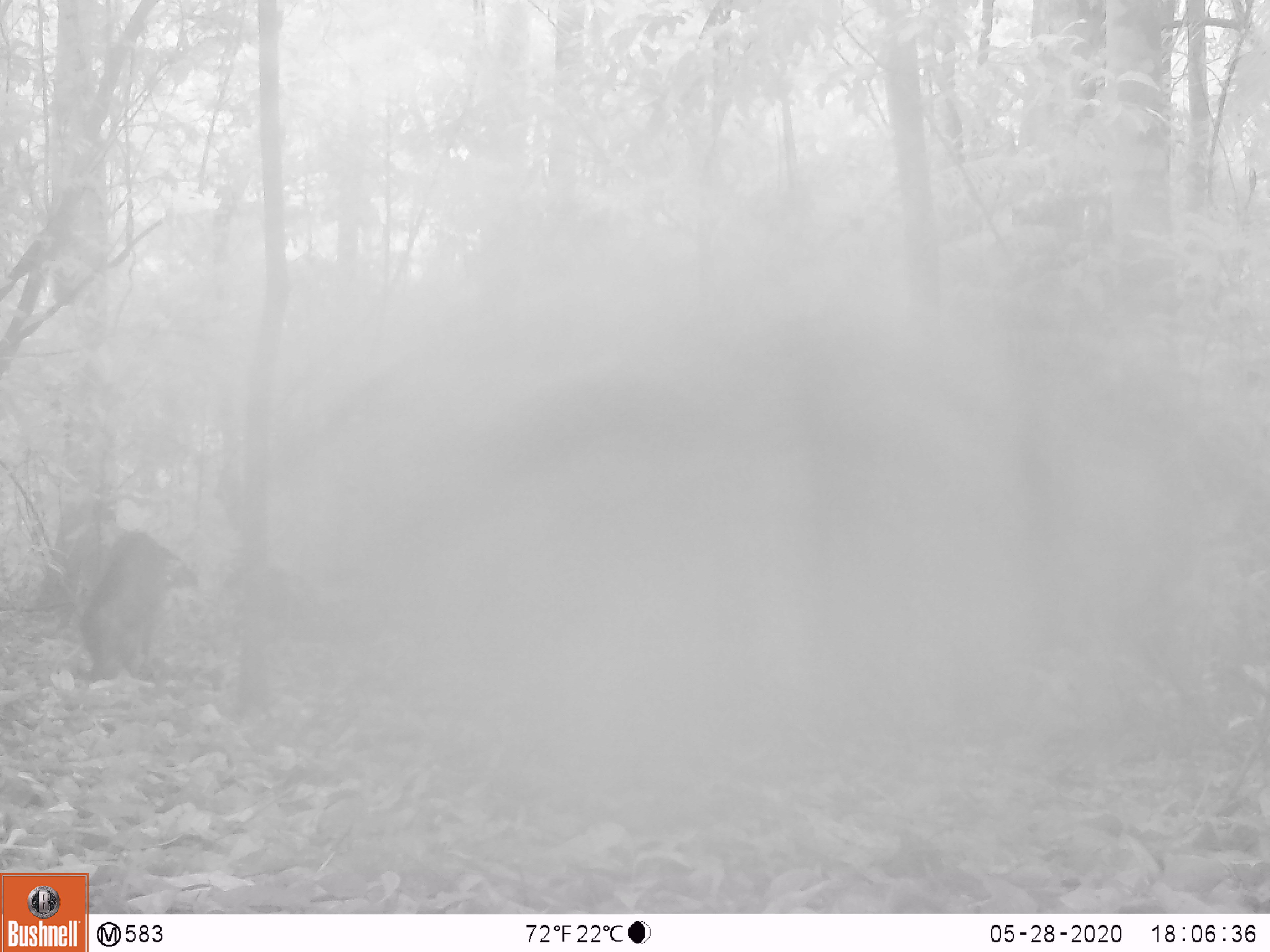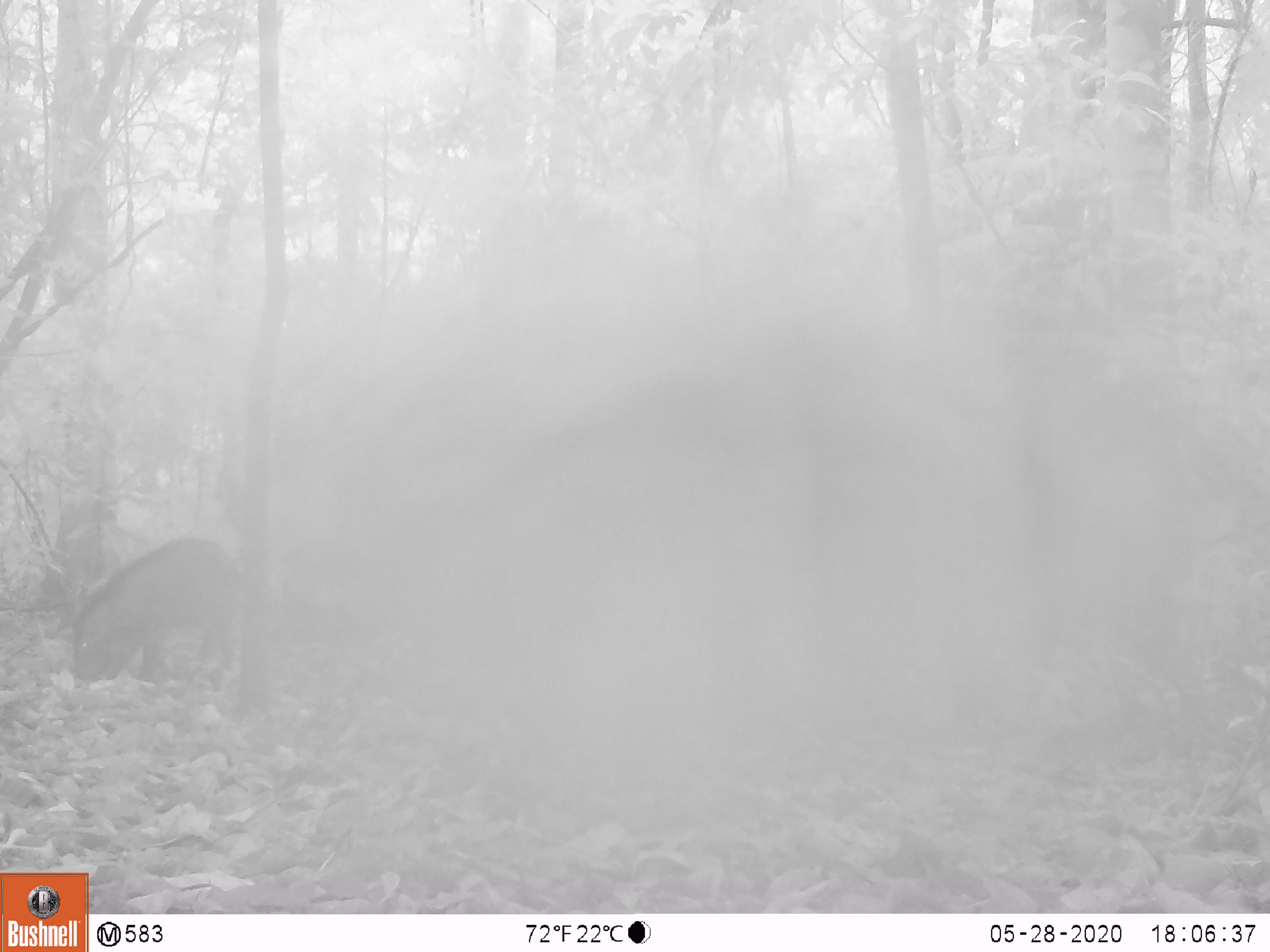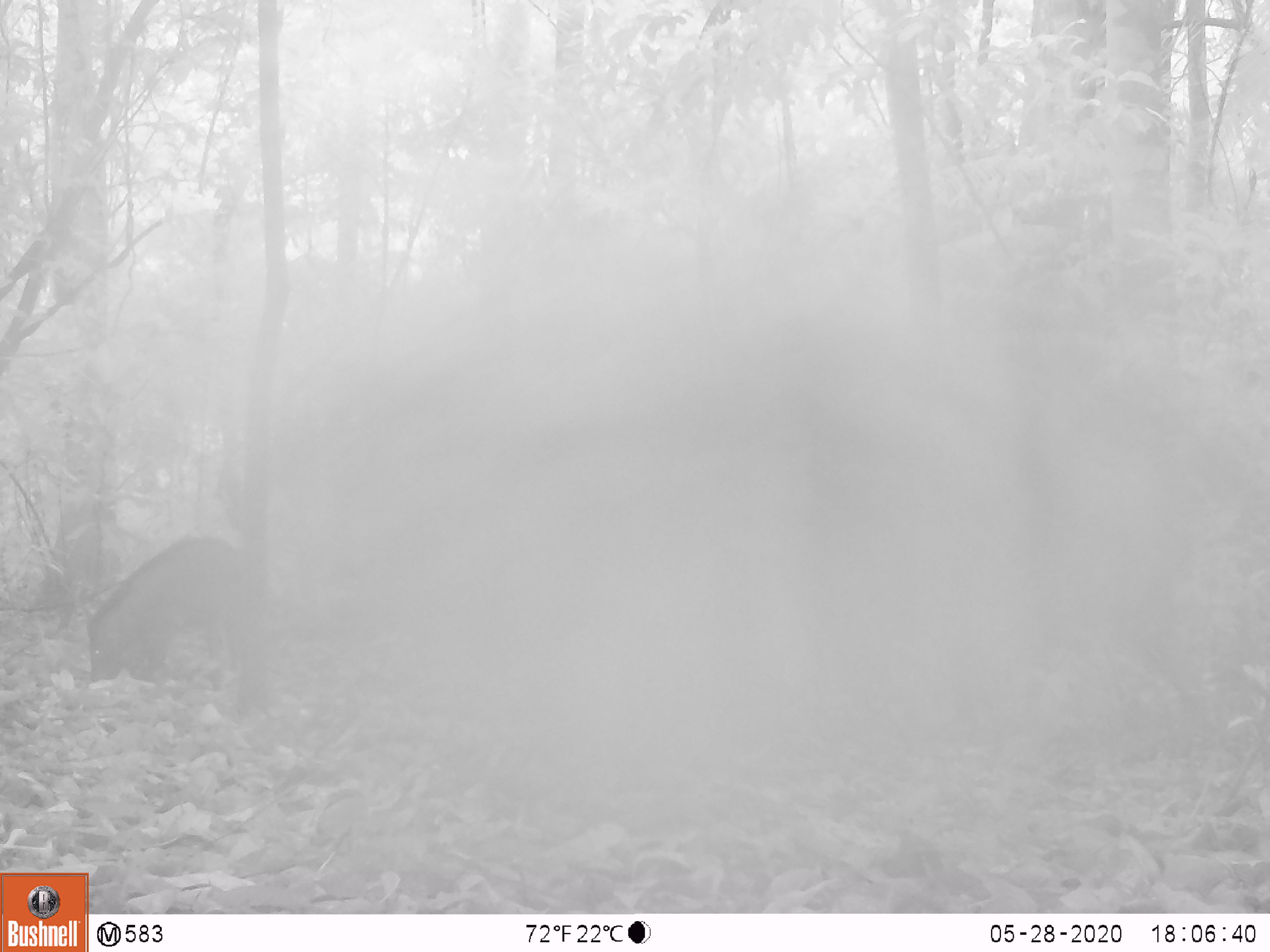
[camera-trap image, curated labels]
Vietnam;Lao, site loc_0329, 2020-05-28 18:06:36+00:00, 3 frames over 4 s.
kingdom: Animalia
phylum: Chordata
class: Mammalia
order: Artiodactyla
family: Suidae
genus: Sus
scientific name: Sus scrofa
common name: eurasian wild pig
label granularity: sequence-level